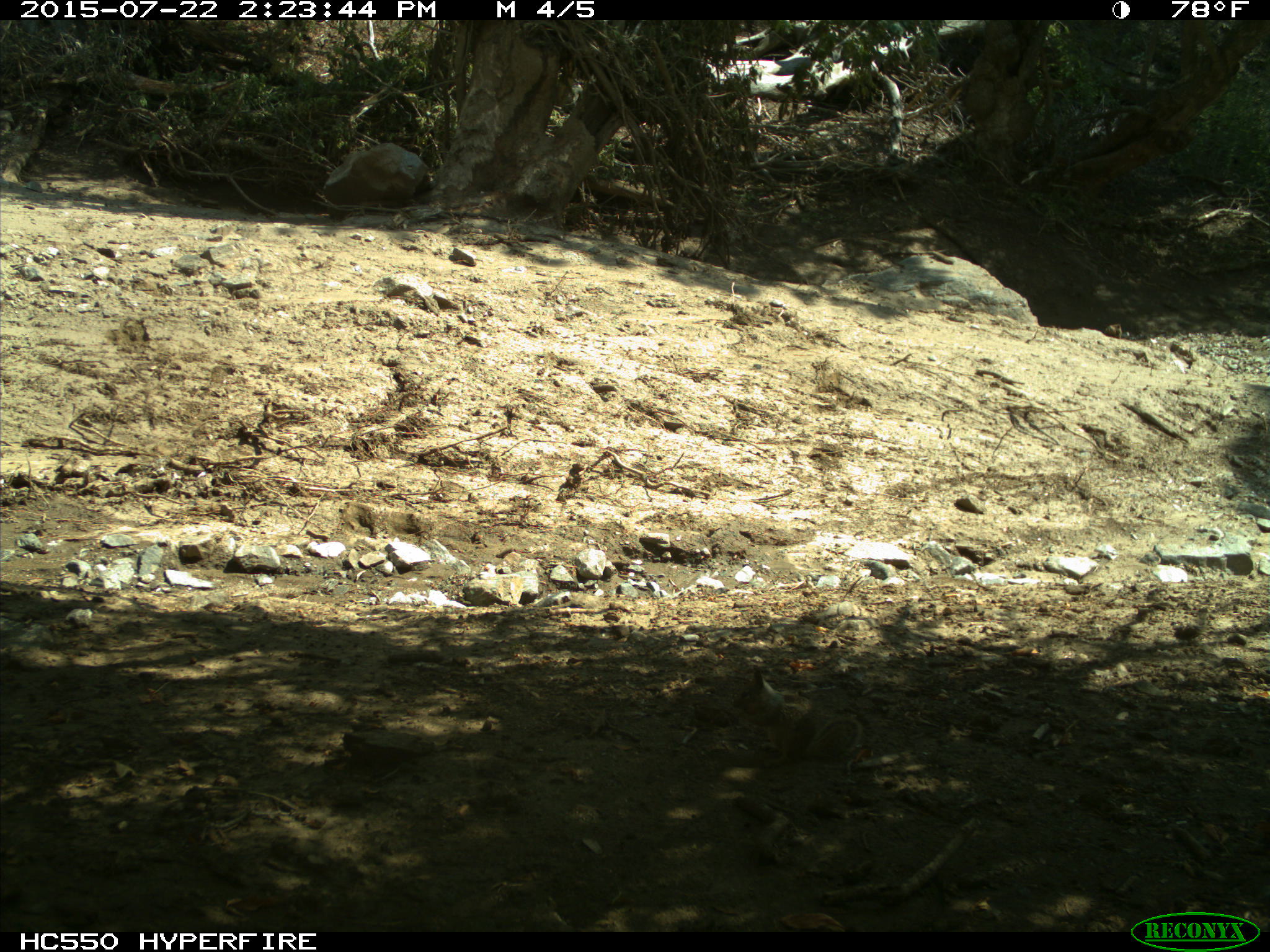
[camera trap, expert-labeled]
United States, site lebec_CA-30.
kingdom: Animalia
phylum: Chordata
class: Mammalia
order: Rodentia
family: Sciuridae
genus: Otospermophilus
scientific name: Otospermophilus beecheyi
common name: california ground squirrel